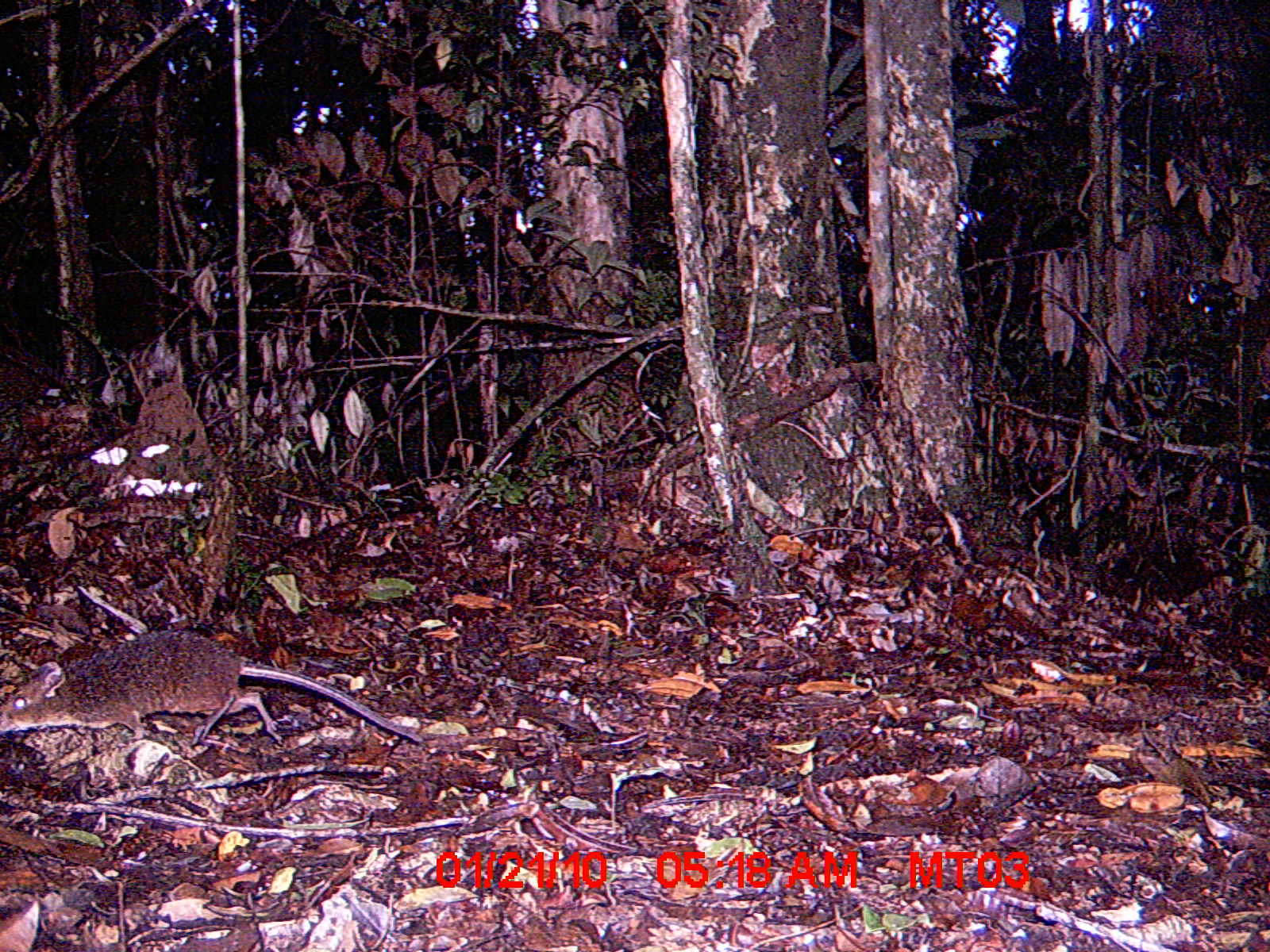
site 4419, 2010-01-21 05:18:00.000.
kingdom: Animalia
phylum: Chordata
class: Mammalia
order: Rodentia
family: Nesomyidae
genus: Hypogeomys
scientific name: Hypogeomys antimena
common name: malagasy giant rat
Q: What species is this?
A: Hypogeomys antimena (malagasy giant rat).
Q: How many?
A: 1.